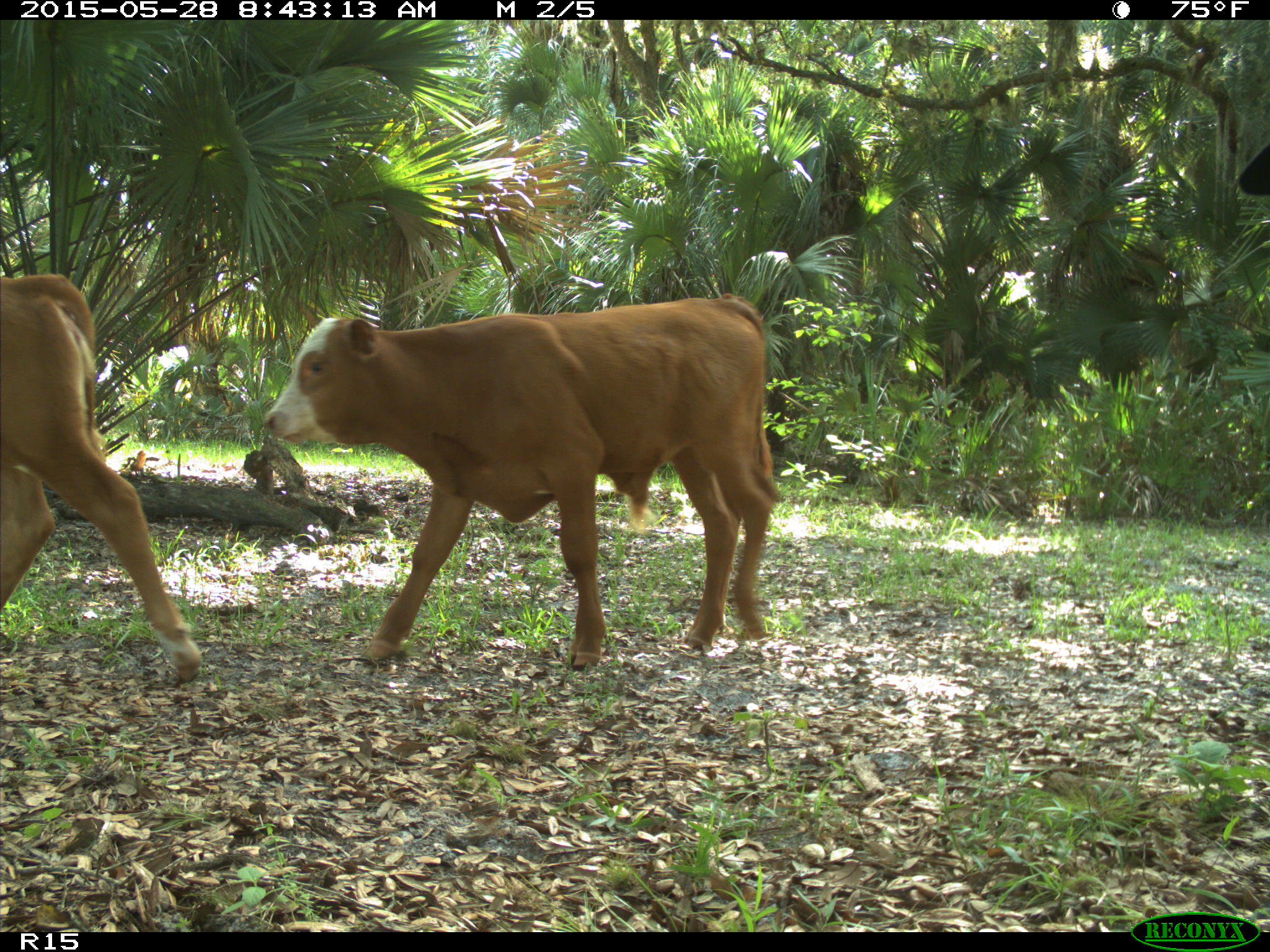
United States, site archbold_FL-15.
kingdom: Animalia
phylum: Chordata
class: Mammalia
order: Artiodactyla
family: Bovidae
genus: Bos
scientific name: Bos taurus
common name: domestic cow